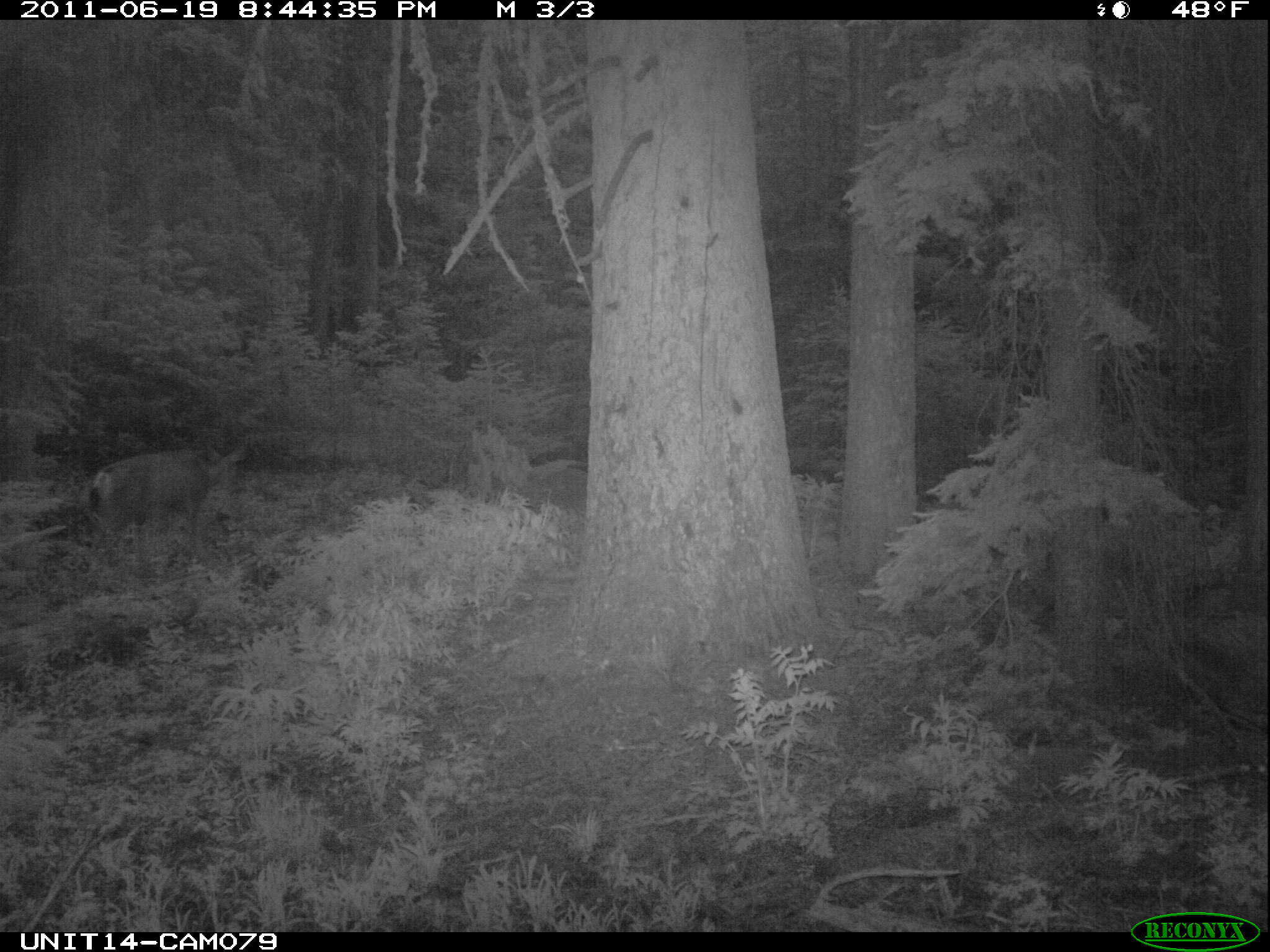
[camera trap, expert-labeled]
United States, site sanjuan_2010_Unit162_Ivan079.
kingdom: Animalia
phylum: Chordata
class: Mammalia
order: Artiodactyla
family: Cervidae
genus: Odocoileus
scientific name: Odocoileus hemionus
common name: mule deer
Odocoileus hemionus (mule deer).